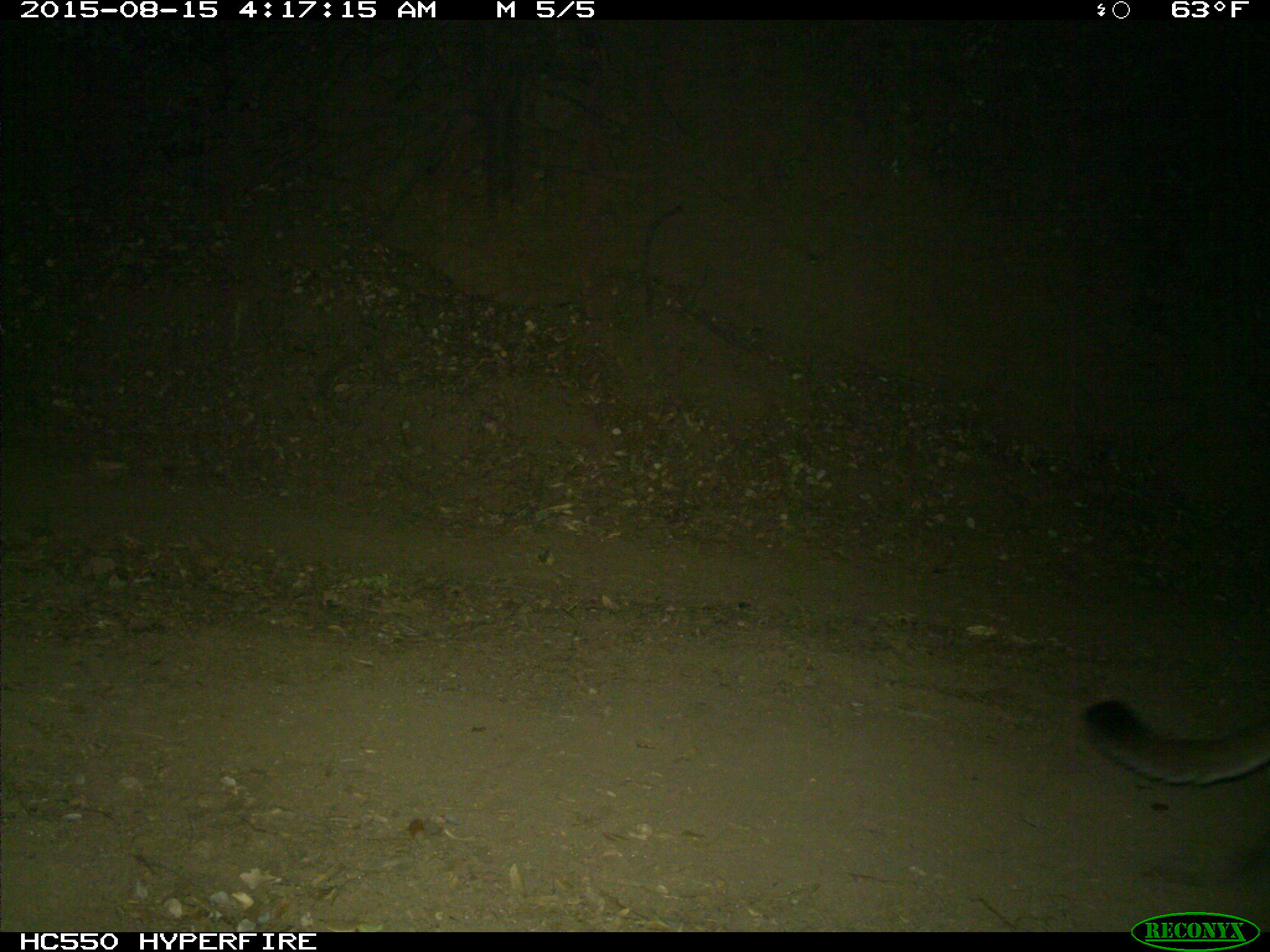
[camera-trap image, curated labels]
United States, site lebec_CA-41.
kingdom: Animalia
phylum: Chordata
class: Mammalia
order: Carnivora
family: Felidae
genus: Puma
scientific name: Puma concolor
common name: mountain lion